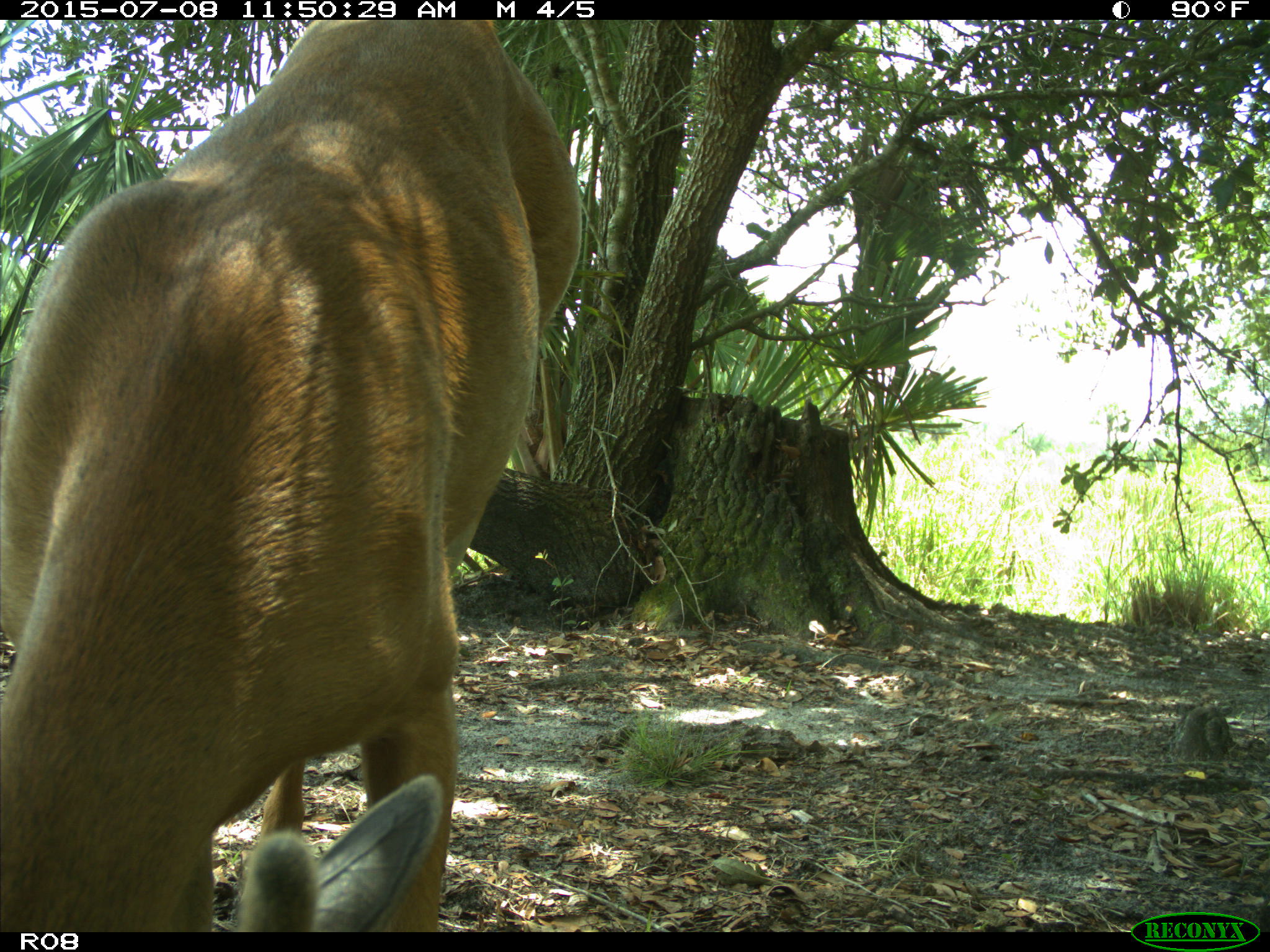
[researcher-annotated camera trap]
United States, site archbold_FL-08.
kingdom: Animalia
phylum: Chordata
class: Mammalia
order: Artiodactyla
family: Cervidae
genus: Odocoileus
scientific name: Odocoileus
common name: deer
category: unidentified deer